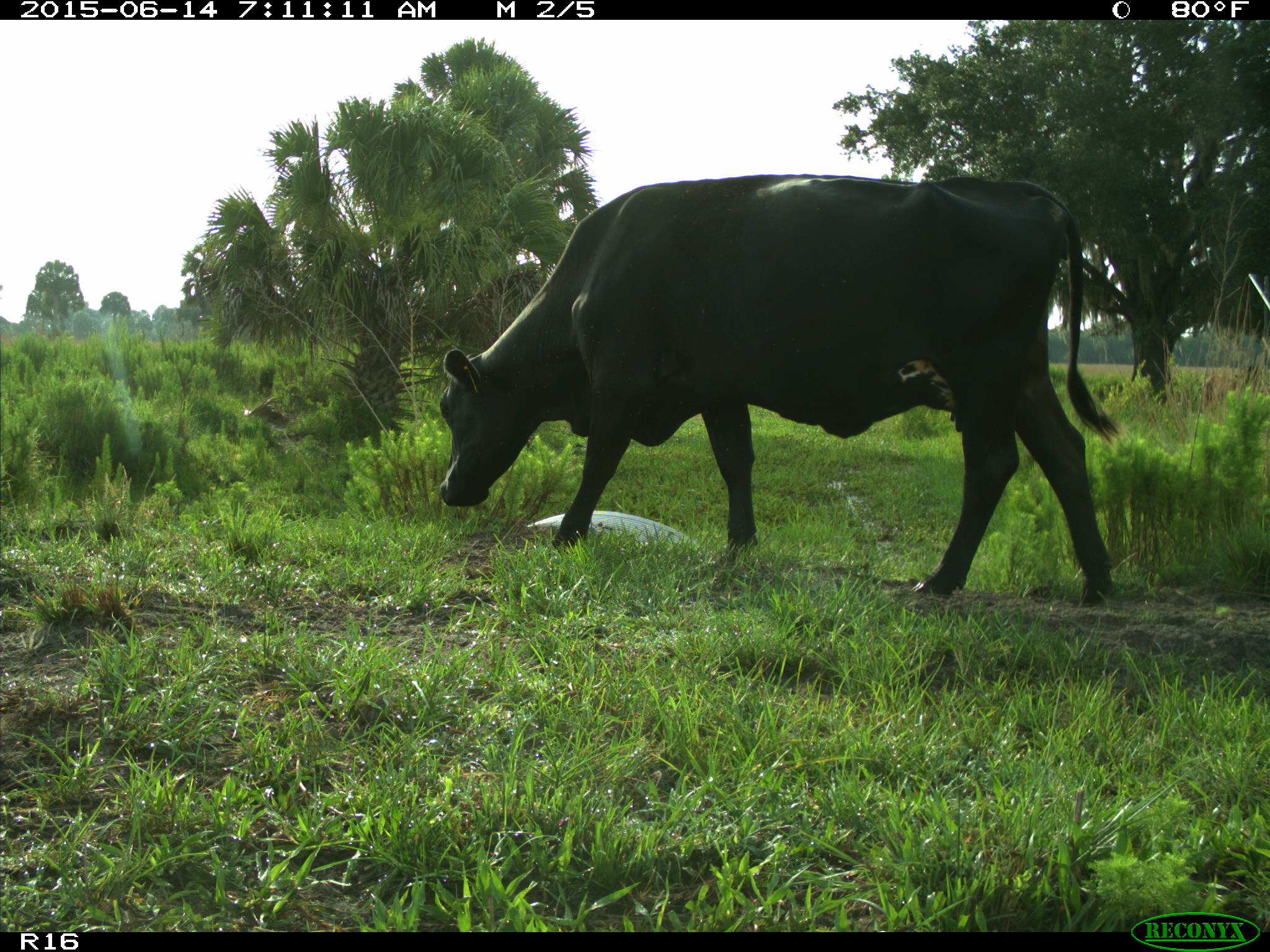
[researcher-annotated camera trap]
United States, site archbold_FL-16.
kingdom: Animalia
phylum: Chordata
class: Mammalia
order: Artiodactyla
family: Bovidae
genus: Bos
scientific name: Bos taurus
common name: domestic cow